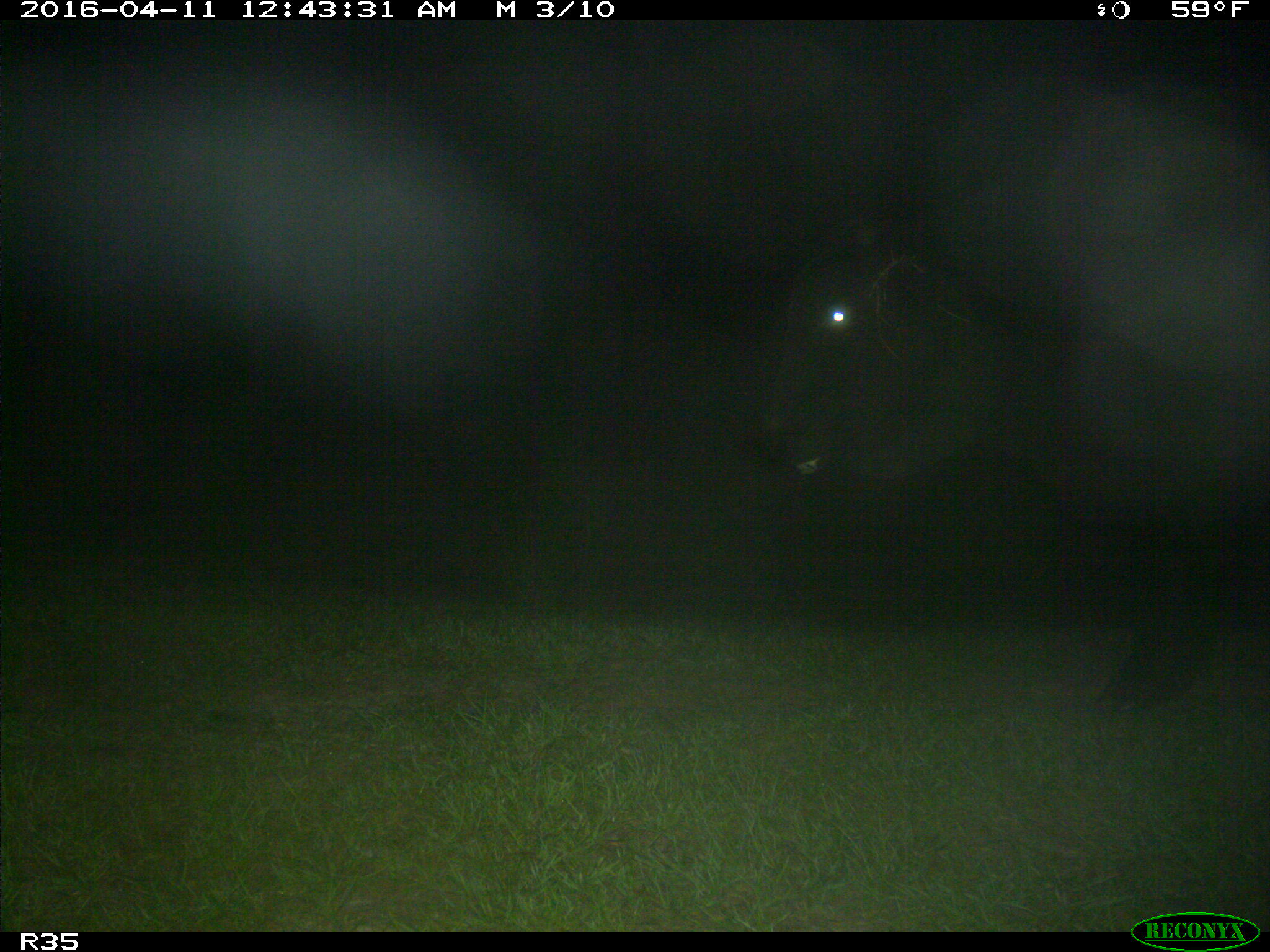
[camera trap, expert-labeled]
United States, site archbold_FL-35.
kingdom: Animalia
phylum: Chordata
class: Mammalia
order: Artiodactyla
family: Bovidae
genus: Bos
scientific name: Bos taurus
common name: domestic cow